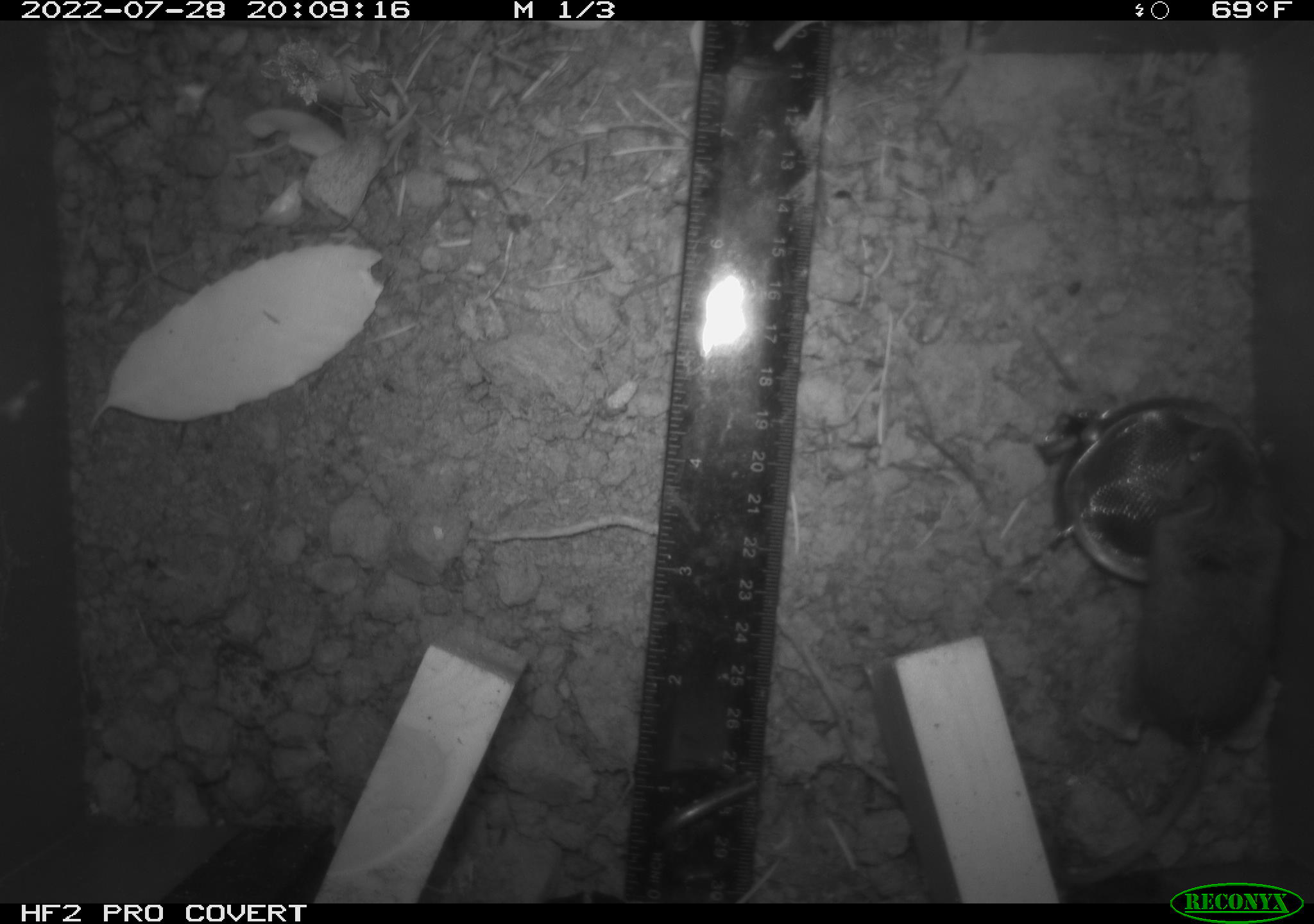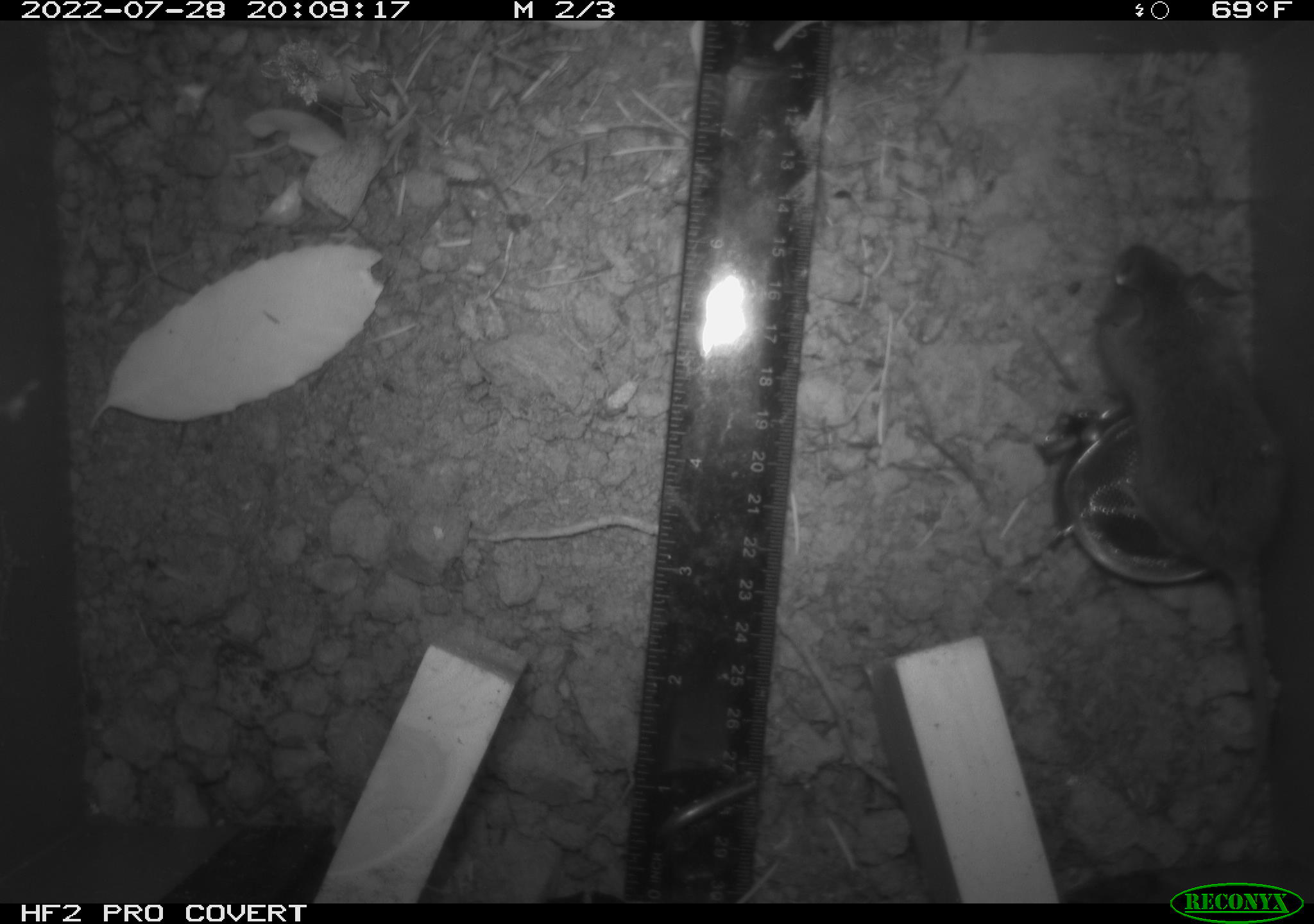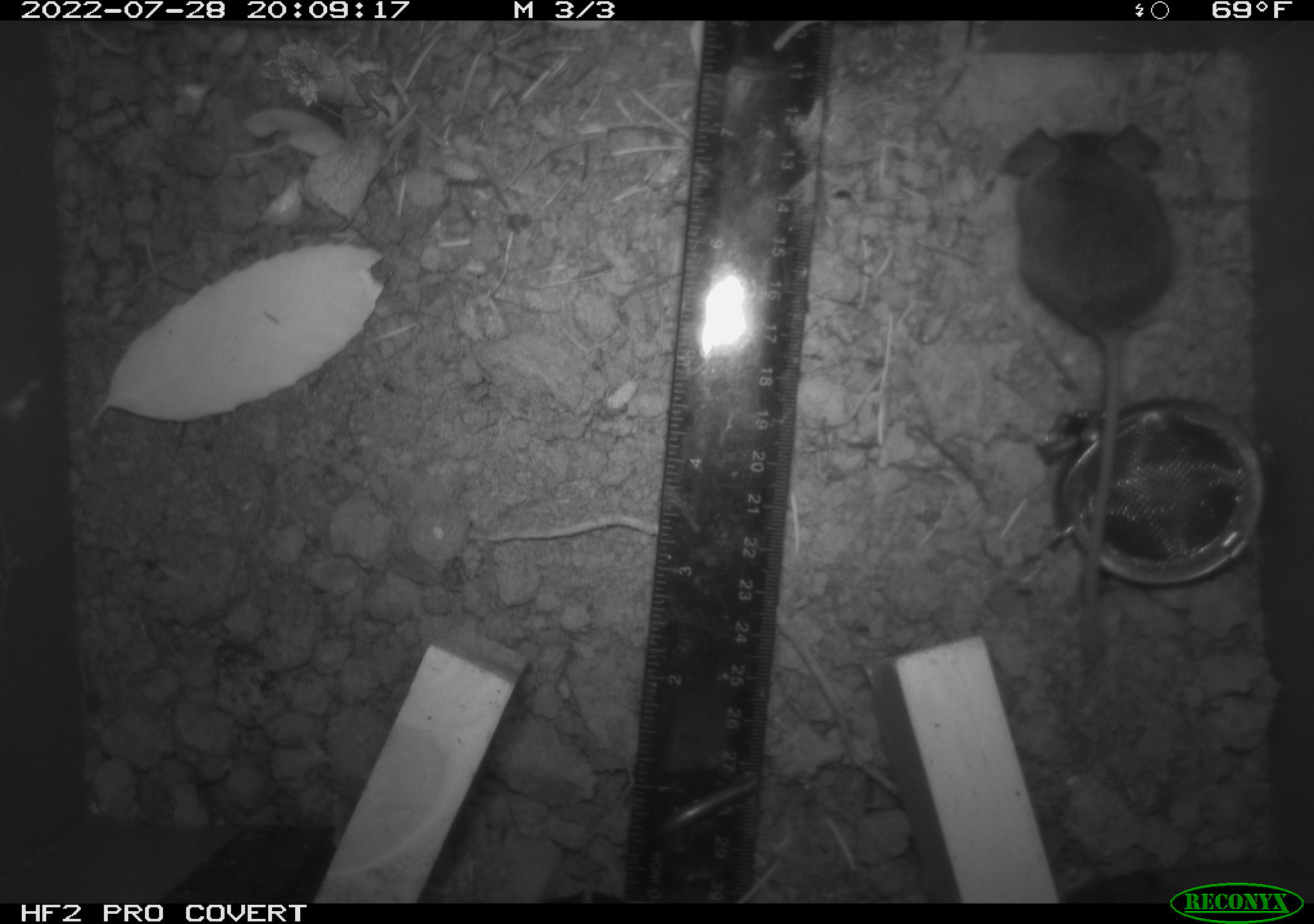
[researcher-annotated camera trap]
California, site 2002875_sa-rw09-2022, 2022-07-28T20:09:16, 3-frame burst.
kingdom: Animalia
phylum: Chordata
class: Mammalia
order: Rodentia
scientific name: Rodentia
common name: rodent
Rodent (Rodentia).